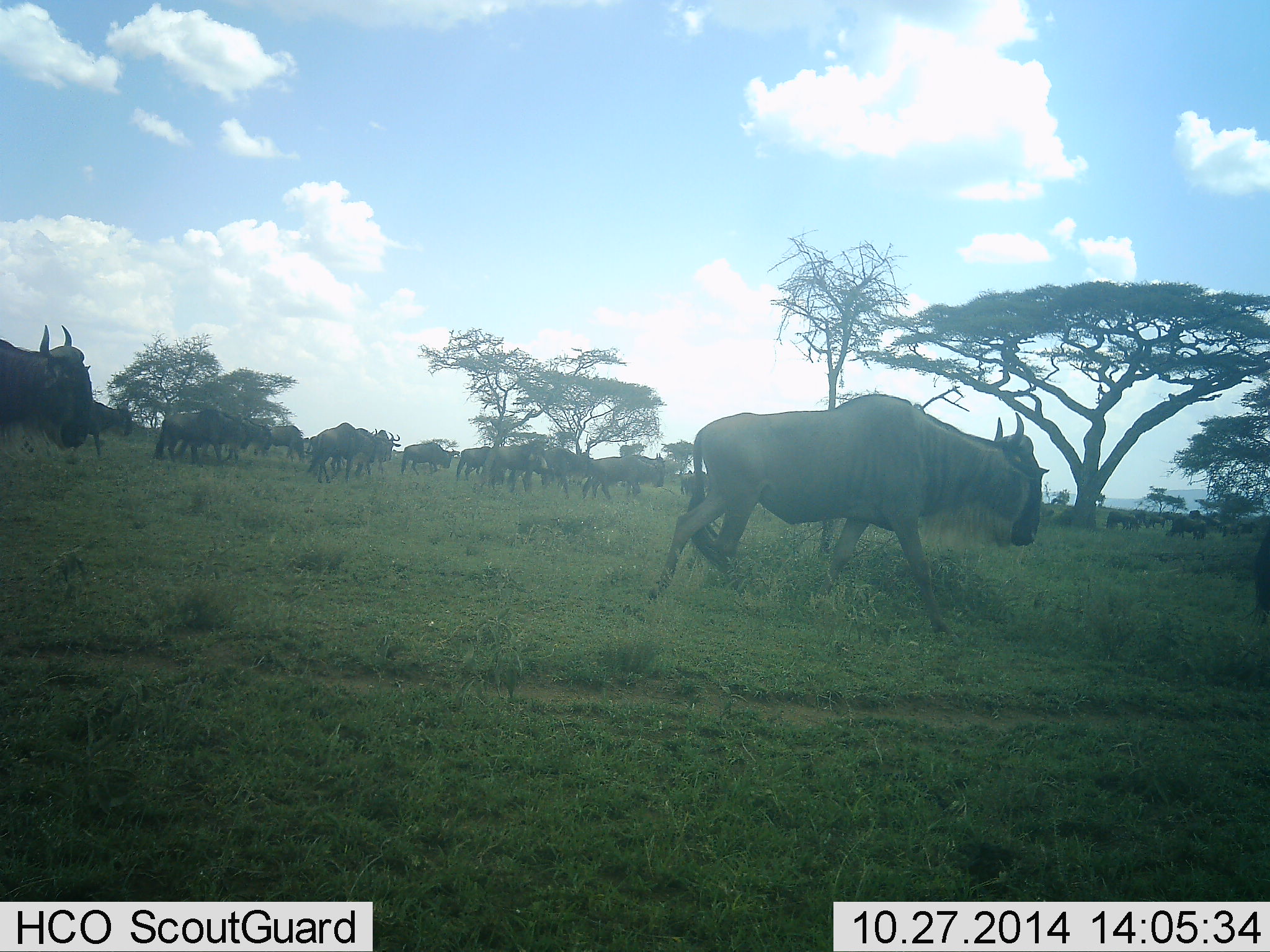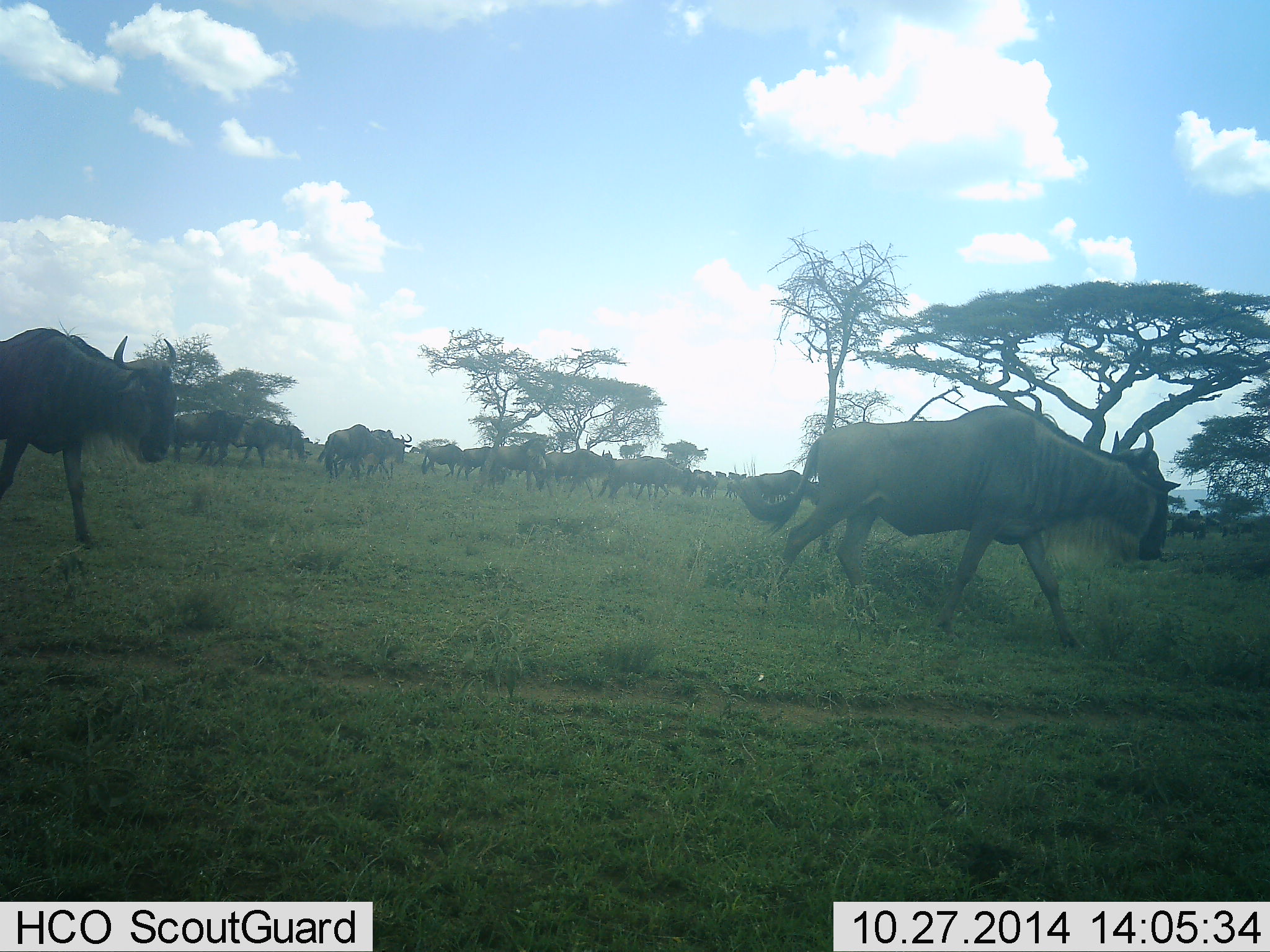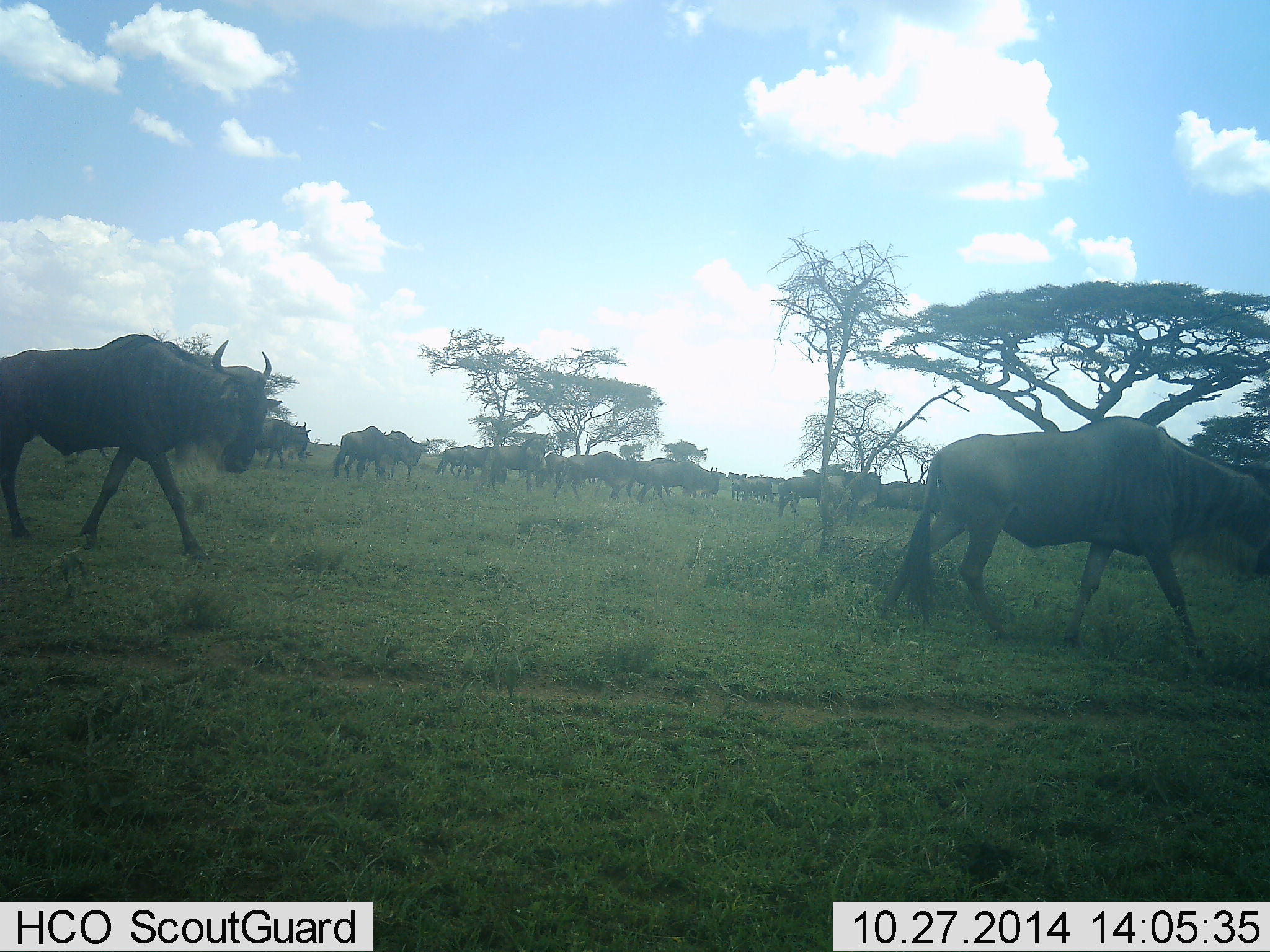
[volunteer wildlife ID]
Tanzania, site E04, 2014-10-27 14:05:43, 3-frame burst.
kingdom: Animalia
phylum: Chordata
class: Mammalia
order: Artiodactyla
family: Bovidae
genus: Connochaetes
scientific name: Connochaetes taurinus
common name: blue wildebeest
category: wildebeest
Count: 11-50.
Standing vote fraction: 10%.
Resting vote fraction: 0%.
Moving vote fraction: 100%.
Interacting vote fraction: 0%.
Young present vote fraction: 0%.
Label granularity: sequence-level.